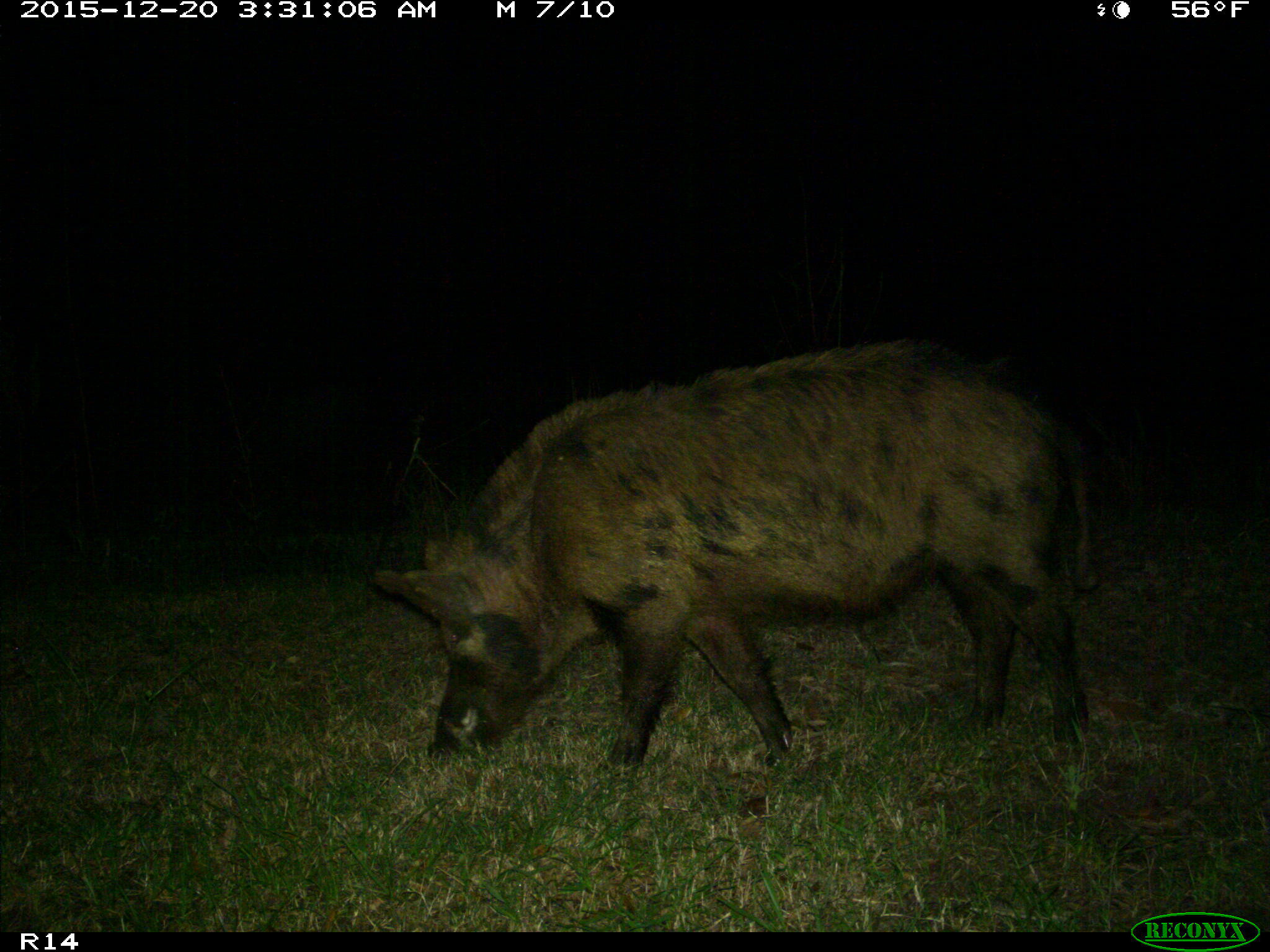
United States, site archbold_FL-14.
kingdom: Animalia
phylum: Chordata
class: Mammalia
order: Artiodactyla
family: Suidae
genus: Sus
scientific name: Sus scrofa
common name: wild boar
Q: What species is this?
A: Sus scrofa (wild boar).